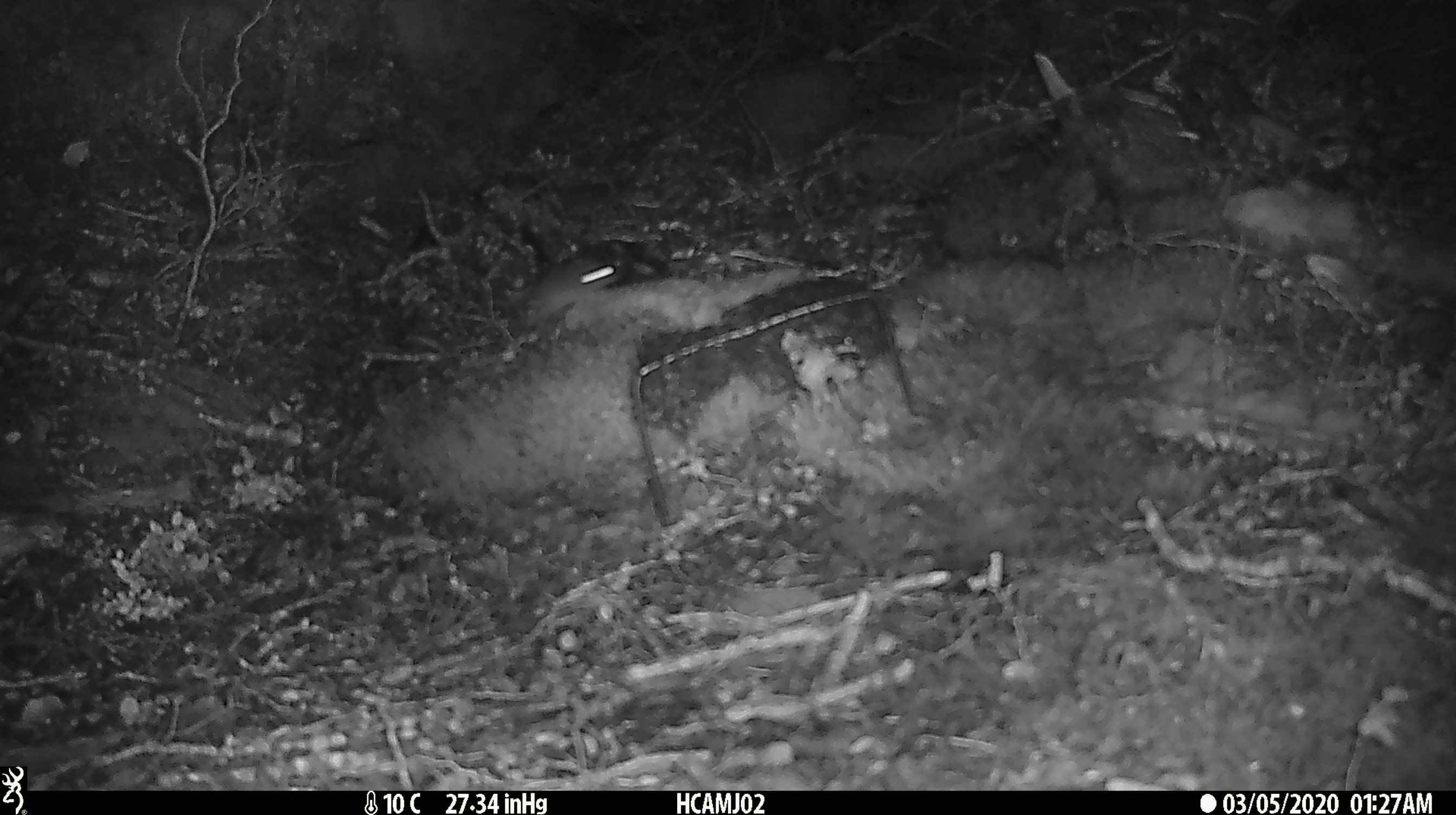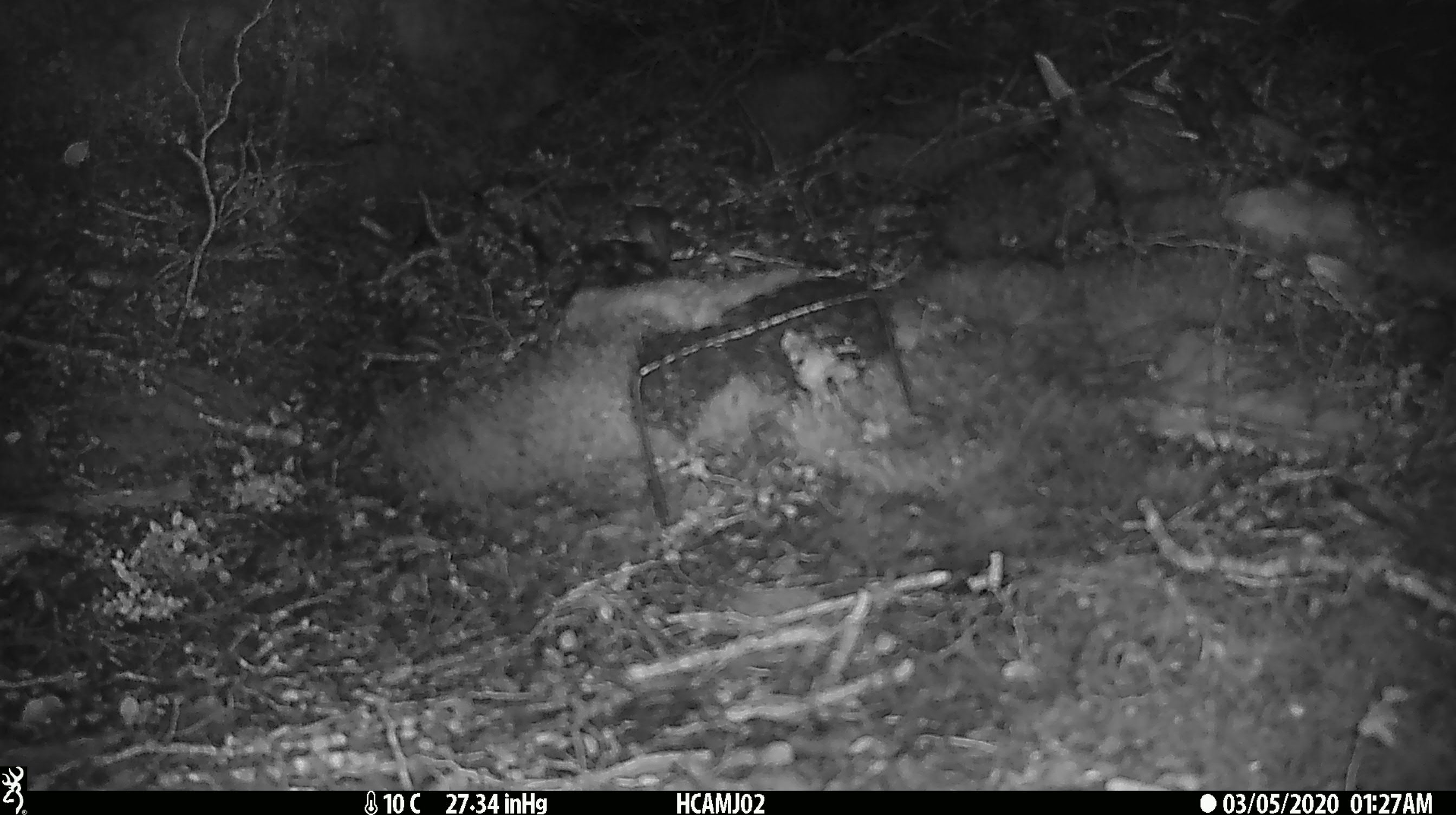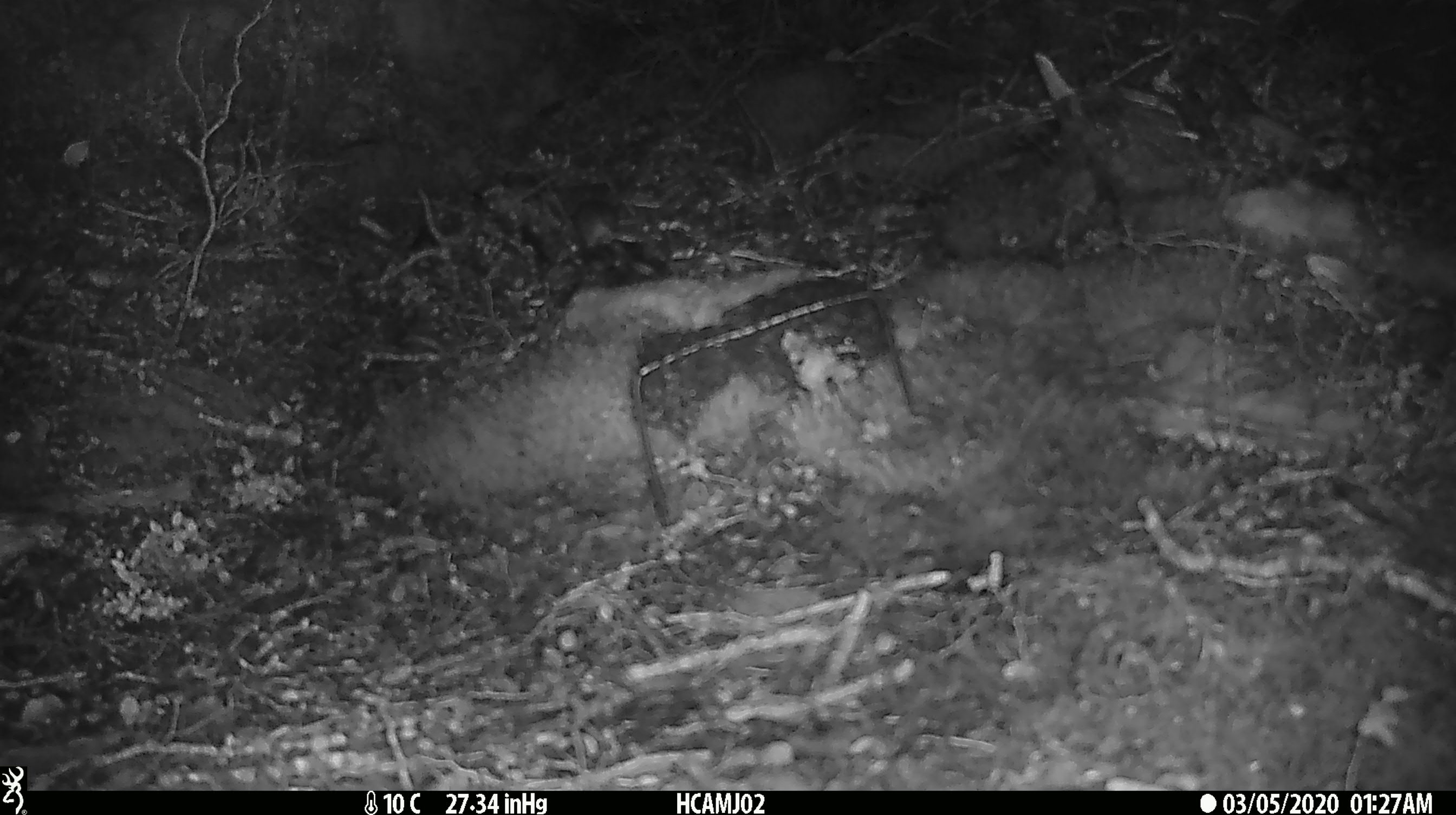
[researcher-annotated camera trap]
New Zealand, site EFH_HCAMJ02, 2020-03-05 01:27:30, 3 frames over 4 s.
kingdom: Animalia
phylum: Chordata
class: Mammalia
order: Rodentia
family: Muridae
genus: Mus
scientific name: Mus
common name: mouse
Mouse (Mus).